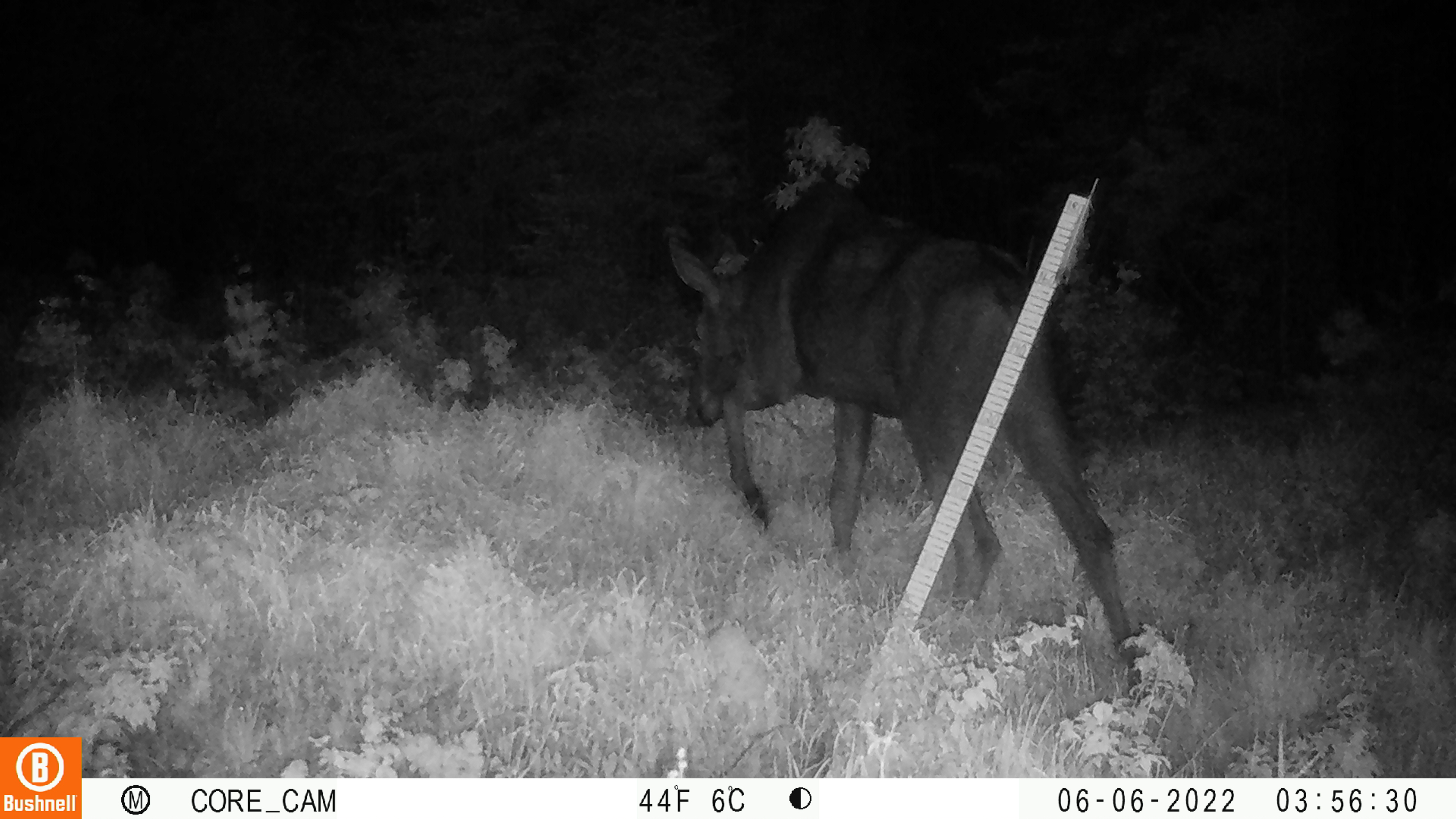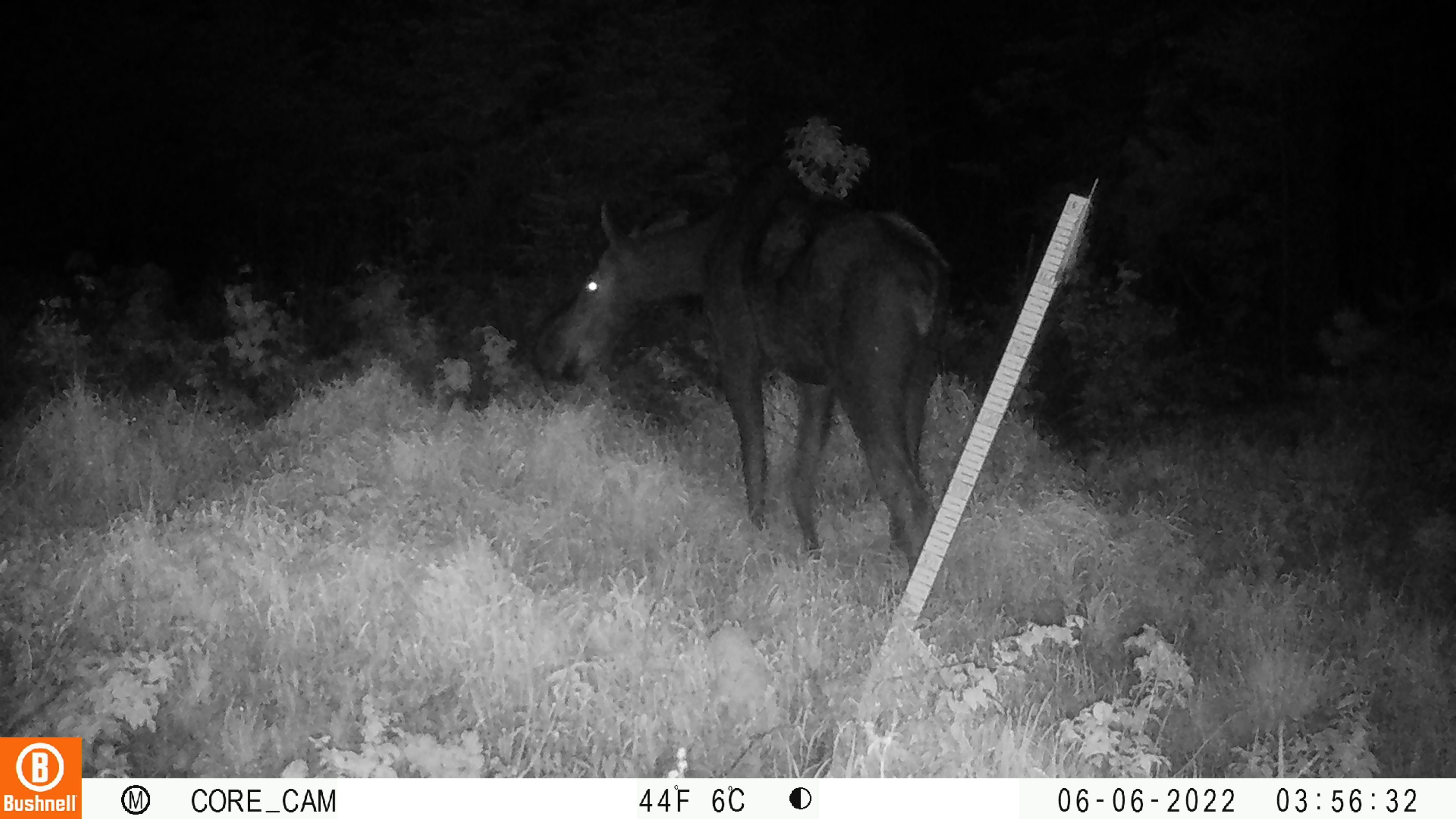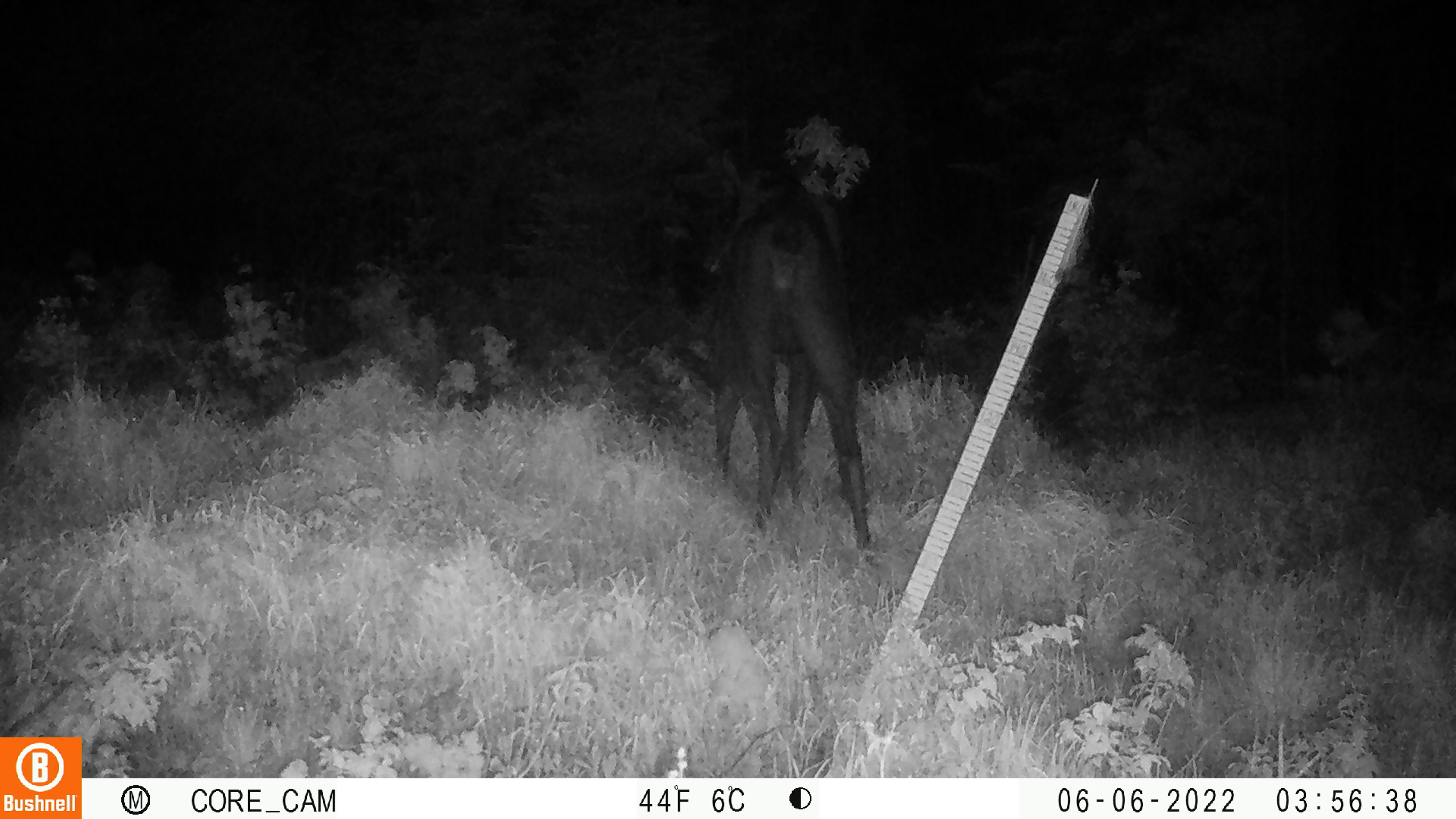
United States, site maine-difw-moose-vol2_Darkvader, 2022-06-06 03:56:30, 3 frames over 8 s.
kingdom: Animalia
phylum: Chordata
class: Mammalia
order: Artiodactyla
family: Cervidae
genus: Alces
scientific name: Alces alces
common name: moose